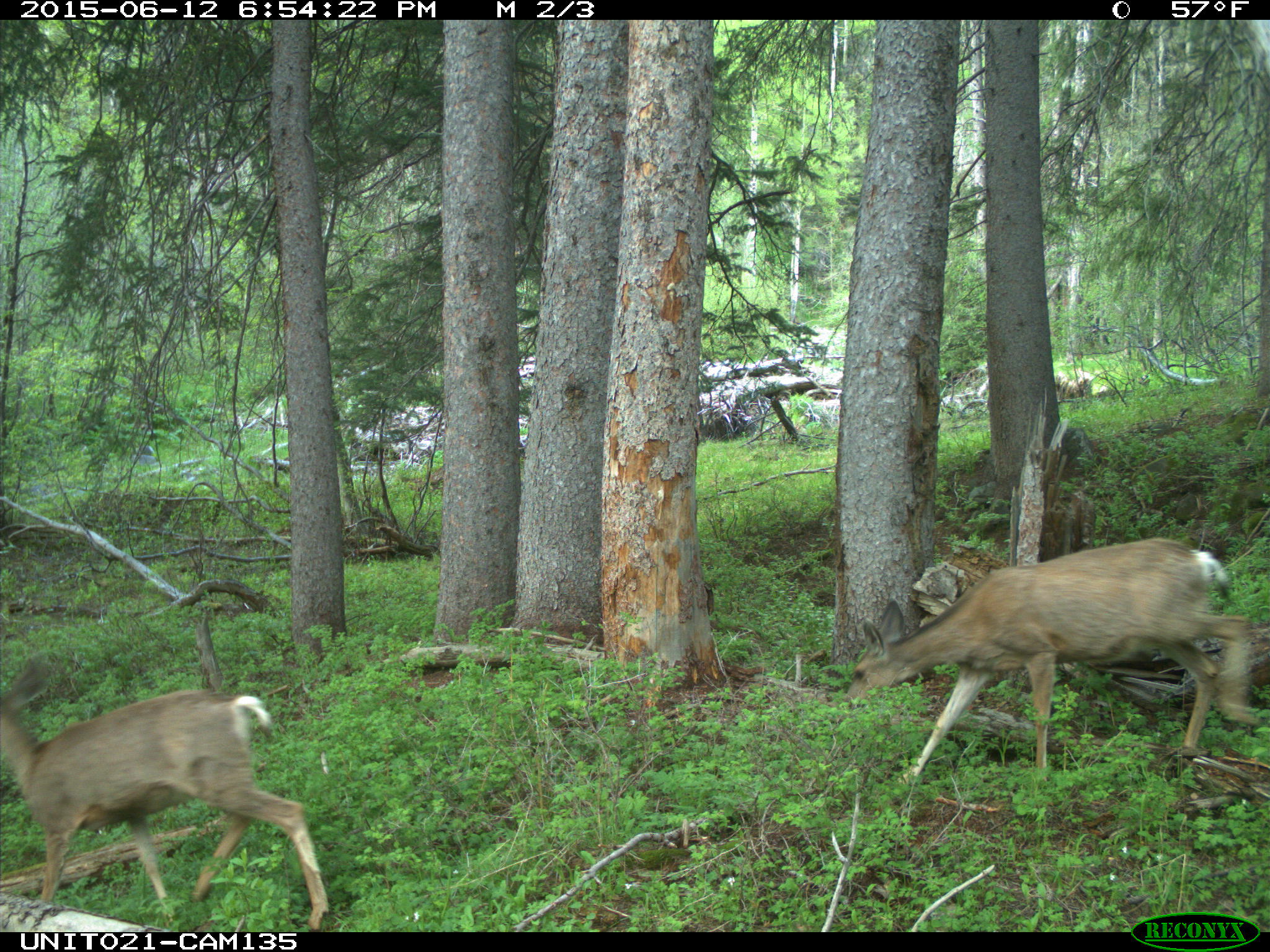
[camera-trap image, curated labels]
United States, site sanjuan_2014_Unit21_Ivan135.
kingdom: Animalia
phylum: Chordata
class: Mammalia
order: Artiodactyla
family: Cervidae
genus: Odocoileus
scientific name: Odocoileus hemionus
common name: mule deer